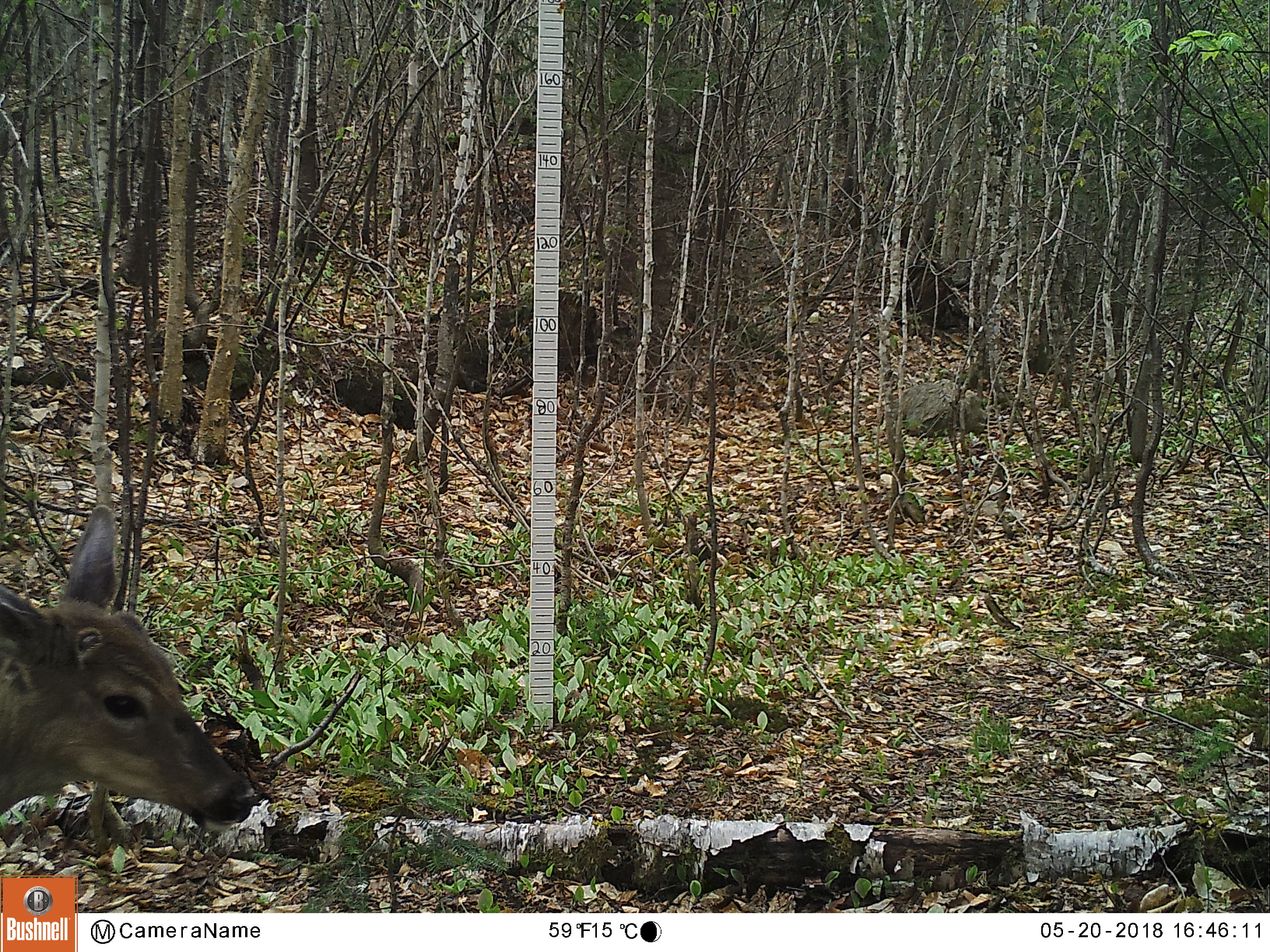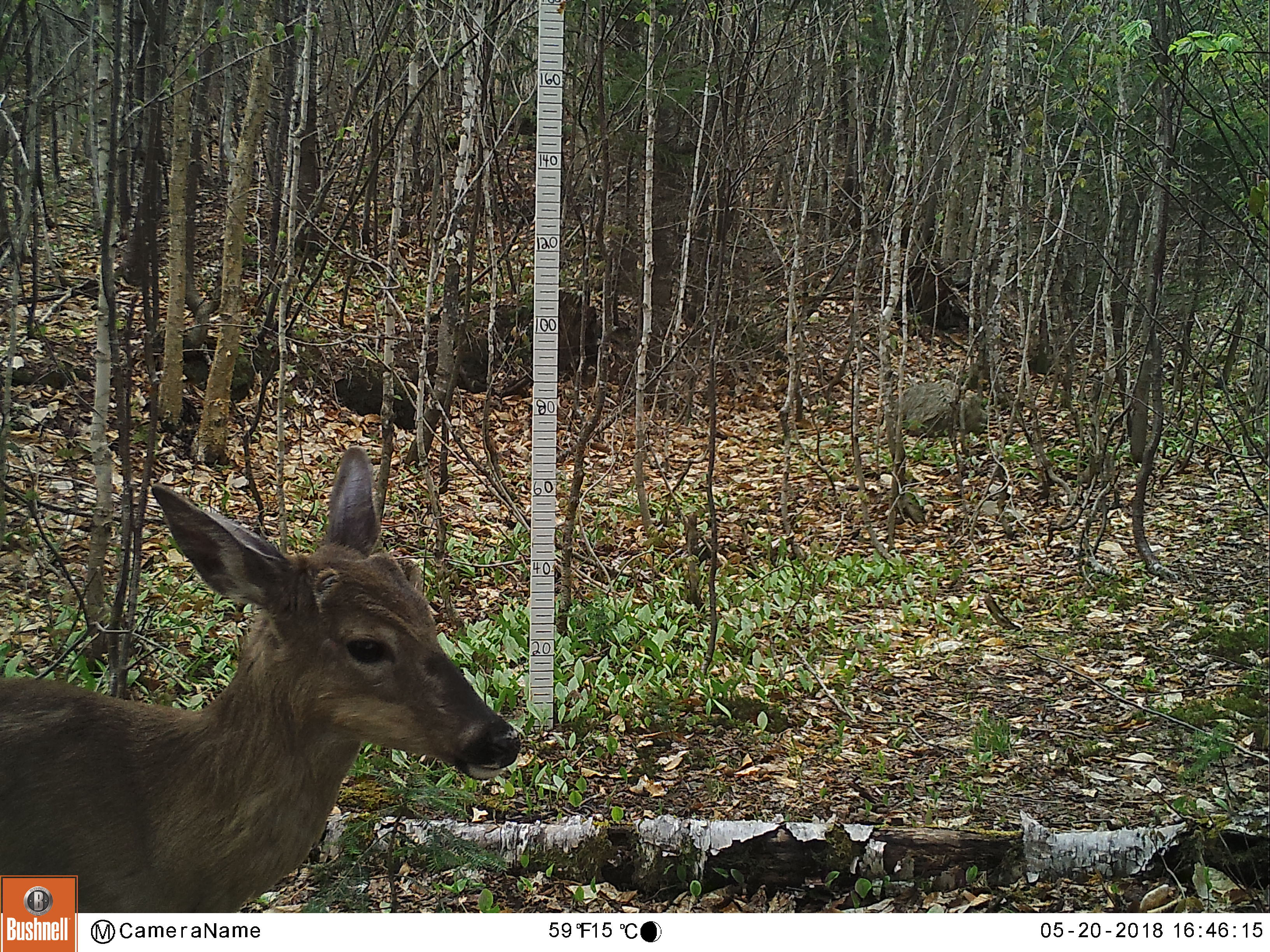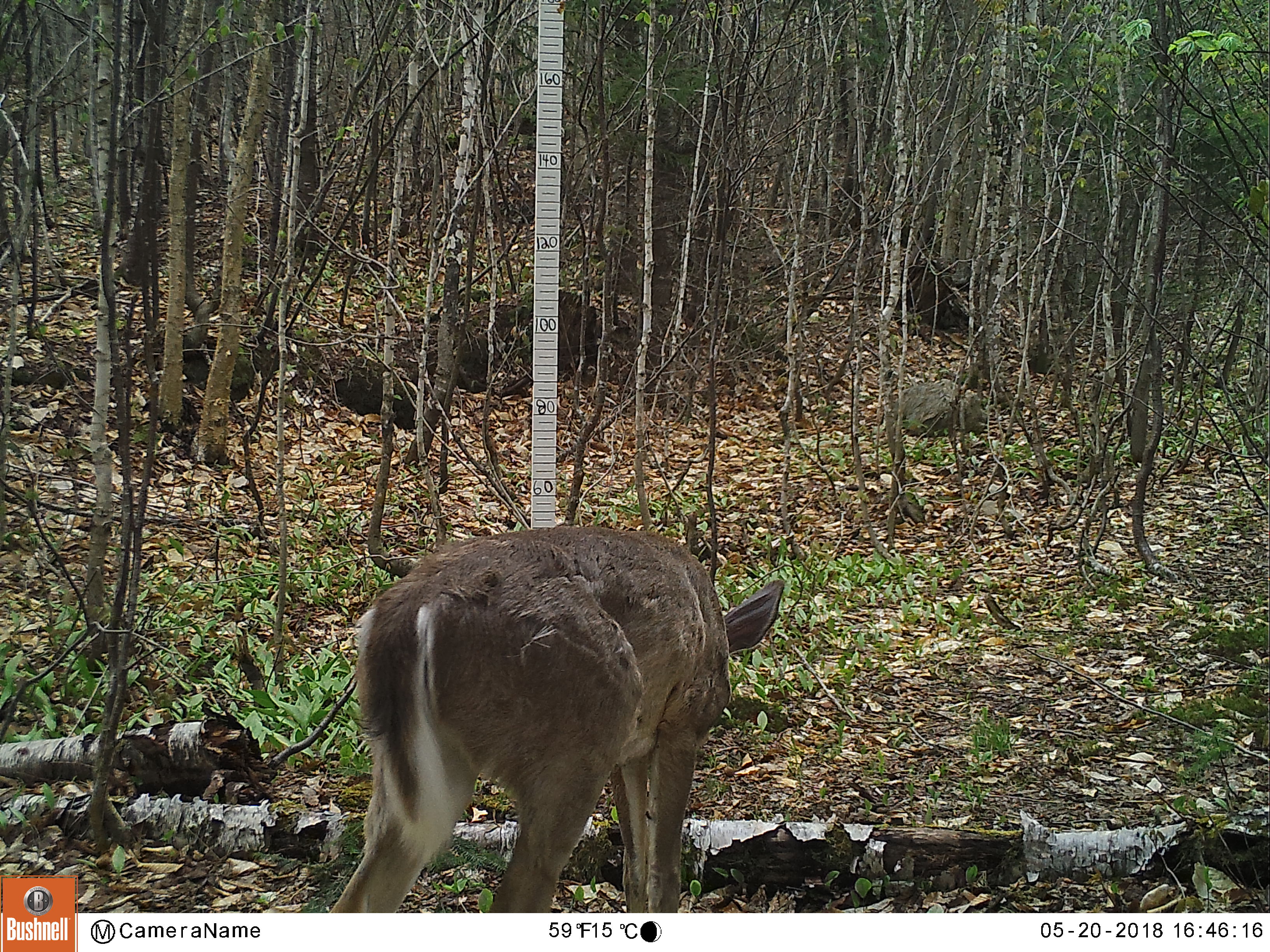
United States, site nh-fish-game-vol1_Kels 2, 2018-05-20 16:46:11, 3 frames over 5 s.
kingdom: Animalia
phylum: Chordata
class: Mammalia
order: Artiodactyla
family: Cervidae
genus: Odocoileus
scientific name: Odocoileus virginianus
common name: white-tailed deer